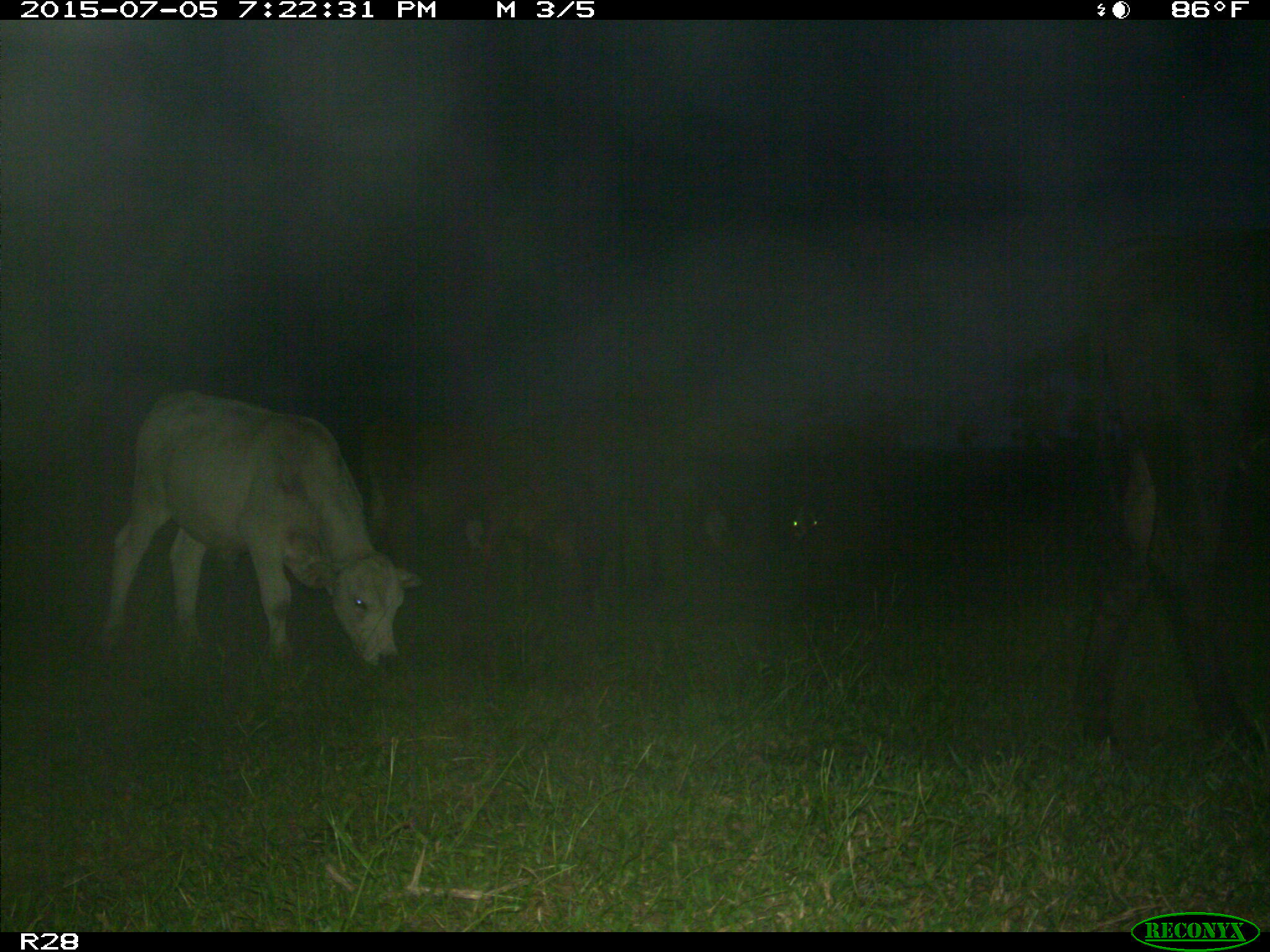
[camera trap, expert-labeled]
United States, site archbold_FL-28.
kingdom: Animalia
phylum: Chordata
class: Mammalia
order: Artiodactyla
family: Bovidae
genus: Bos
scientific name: Bos taurus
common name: domestic cow